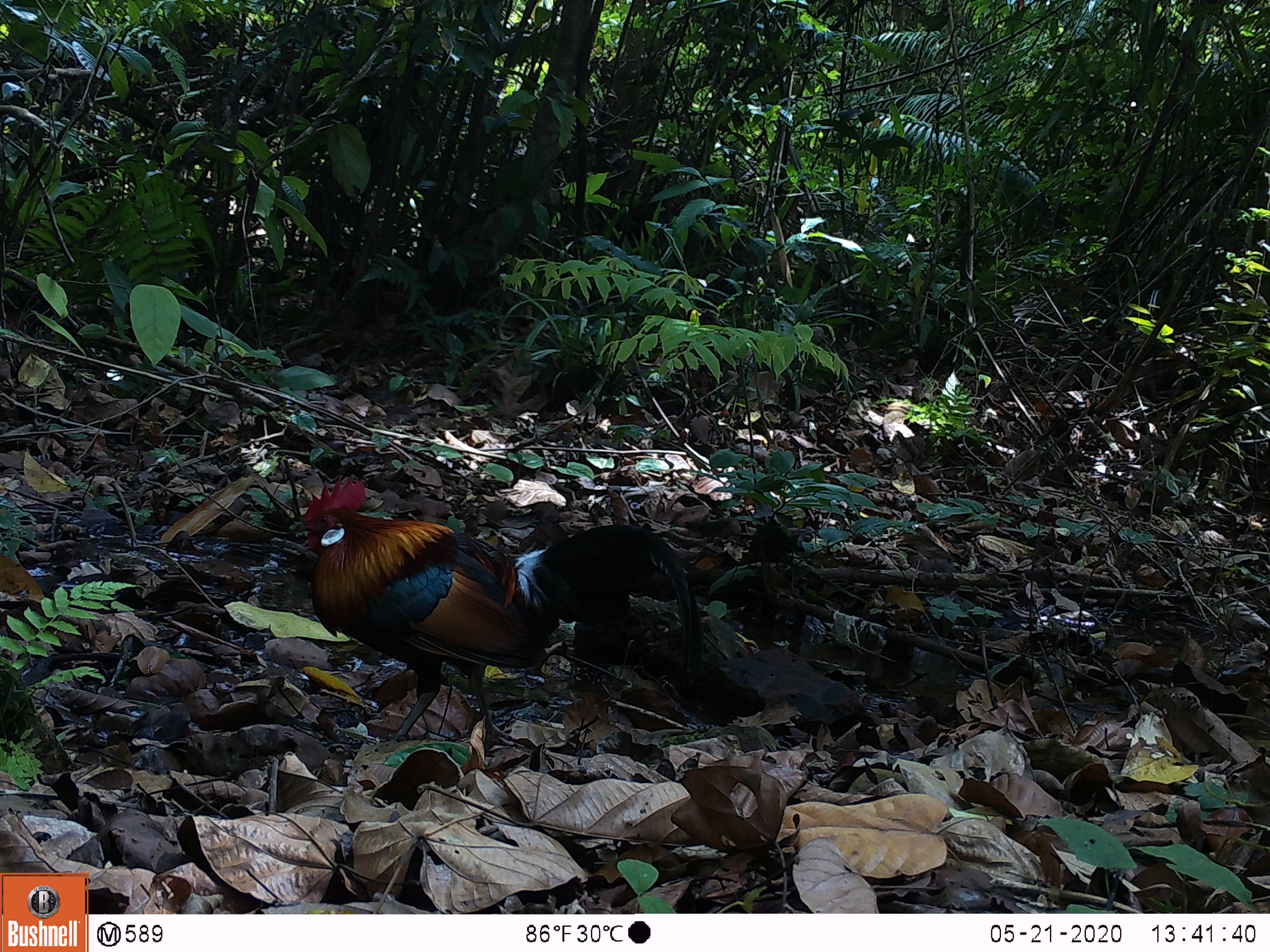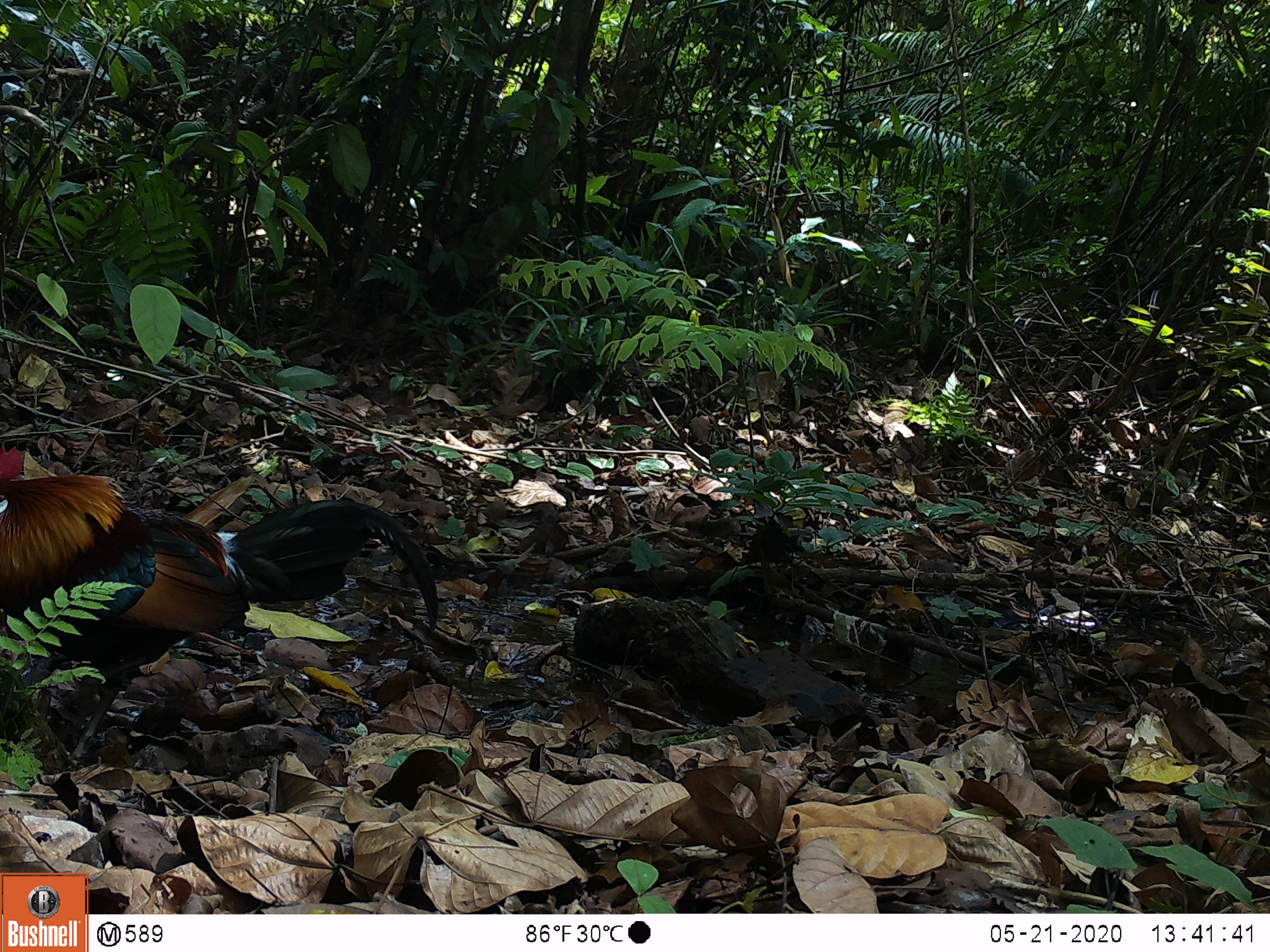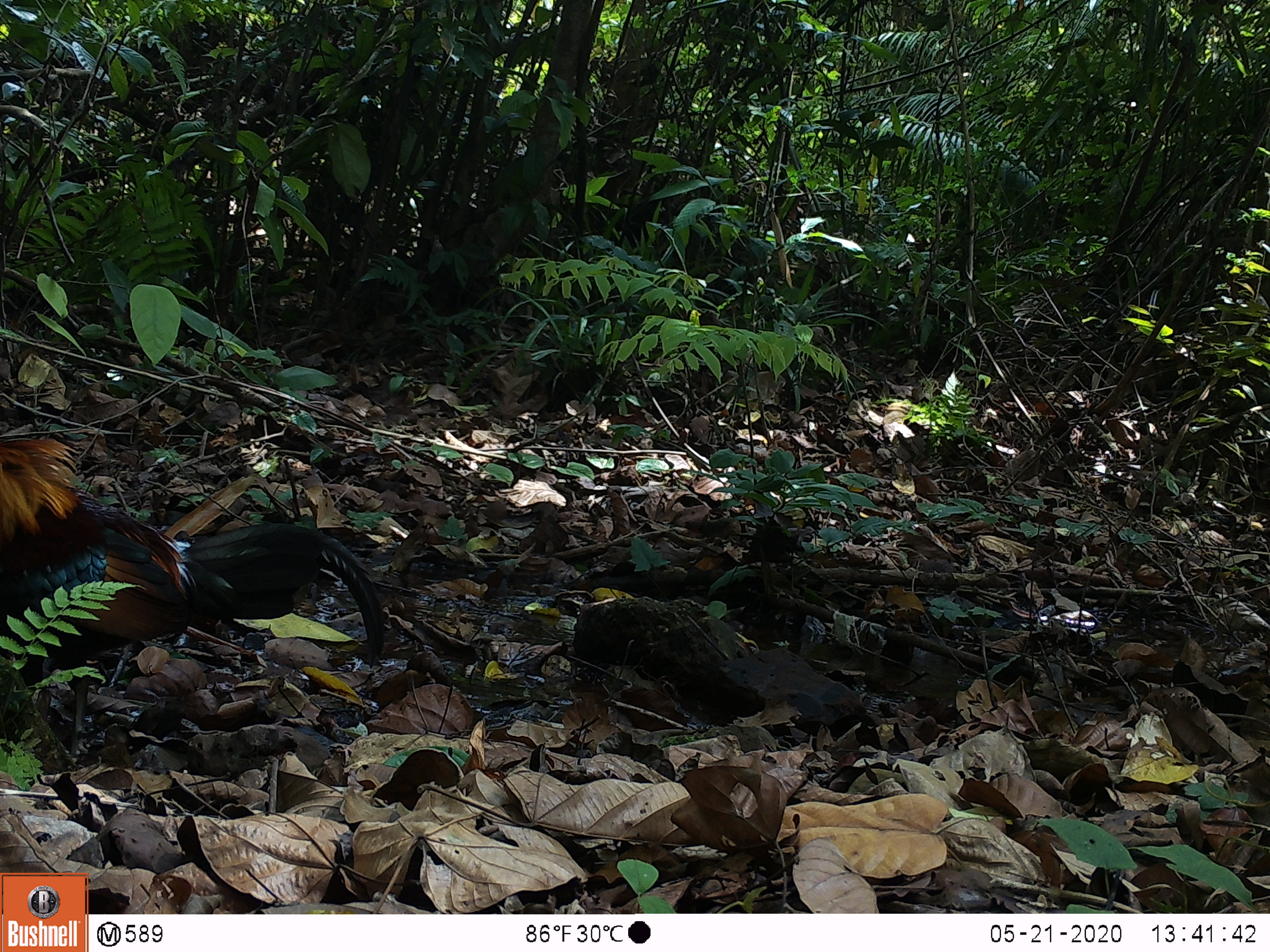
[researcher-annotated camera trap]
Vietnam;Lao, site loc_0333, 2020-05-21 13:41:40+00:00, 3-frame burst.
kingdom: Animalia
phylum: Chordata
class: Aves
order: Galliformes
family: Phasianidae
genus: Gallus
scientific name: Gallus gallus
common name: red junglefowl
Red junglefowl (Gallus gallus). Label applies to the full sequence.